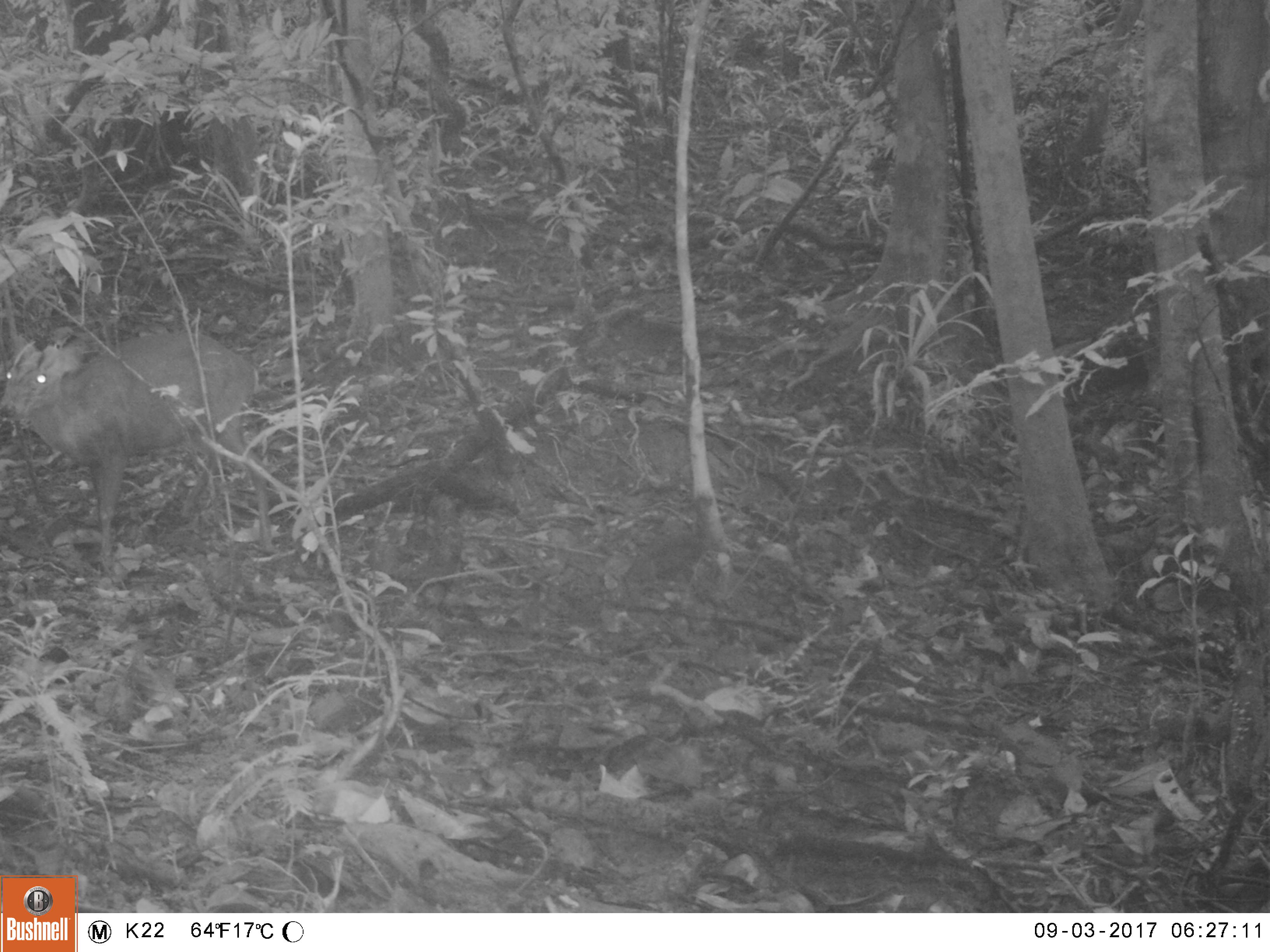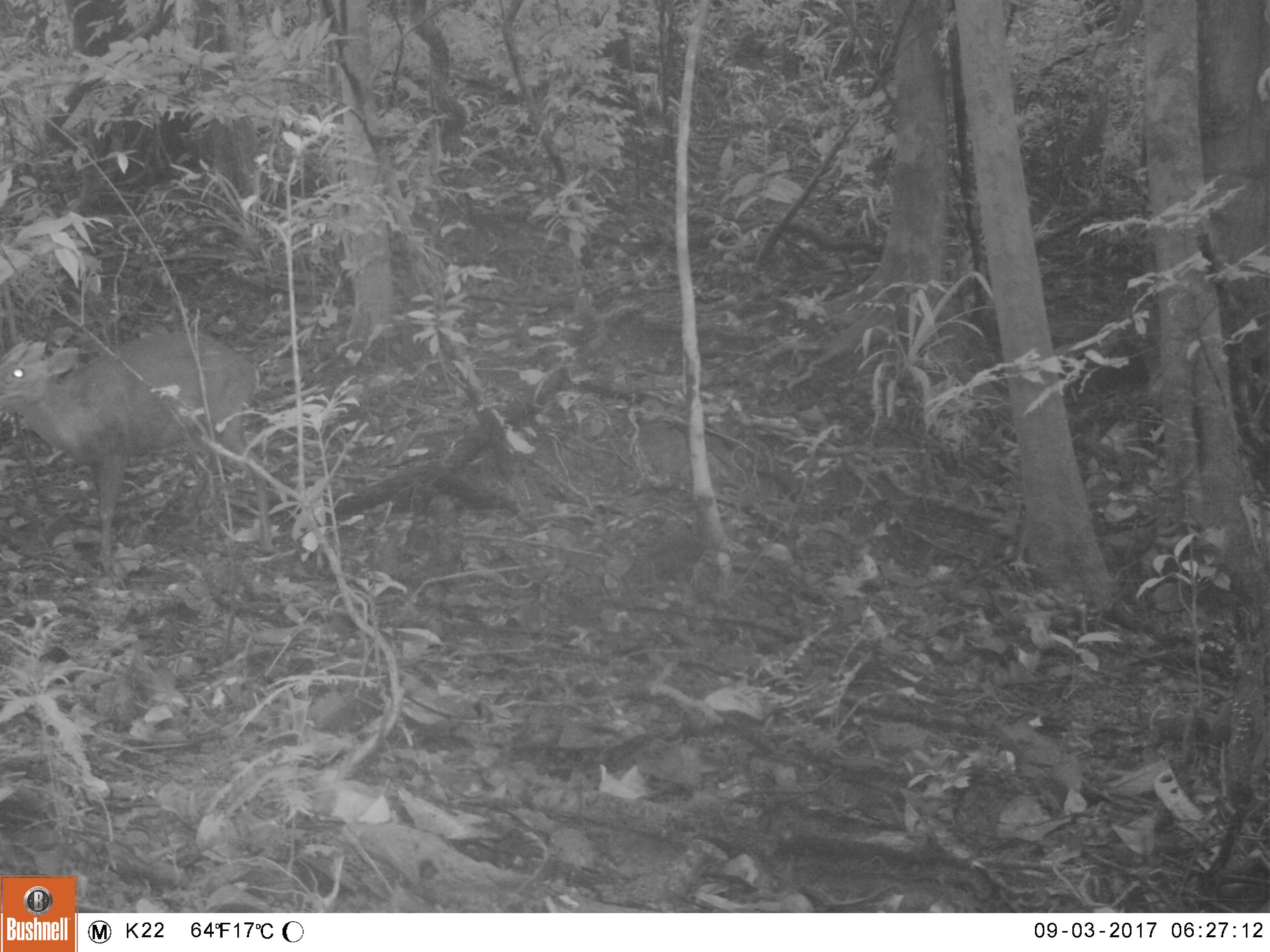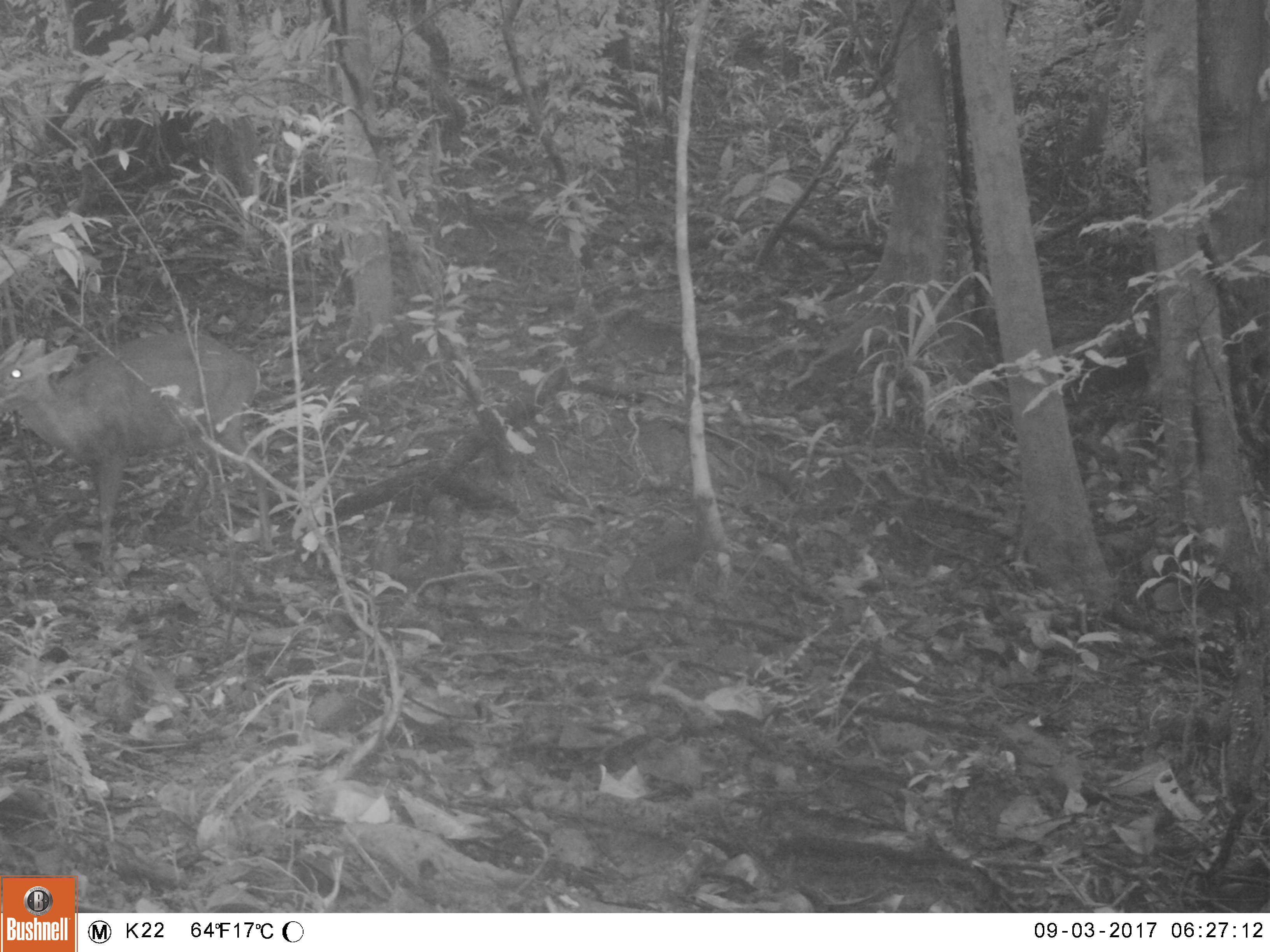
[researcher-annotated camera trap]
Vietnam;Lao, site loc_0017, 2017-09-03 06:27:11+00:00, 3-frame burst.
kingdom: Animalia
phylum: Chordata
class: Mammalia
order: Artiodactyla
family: Cervidae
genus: Muntiacus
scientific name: Muntiacus rooseveltorum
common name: roosevelt's muntjac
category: roosevelts muntjac group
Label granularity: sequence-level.